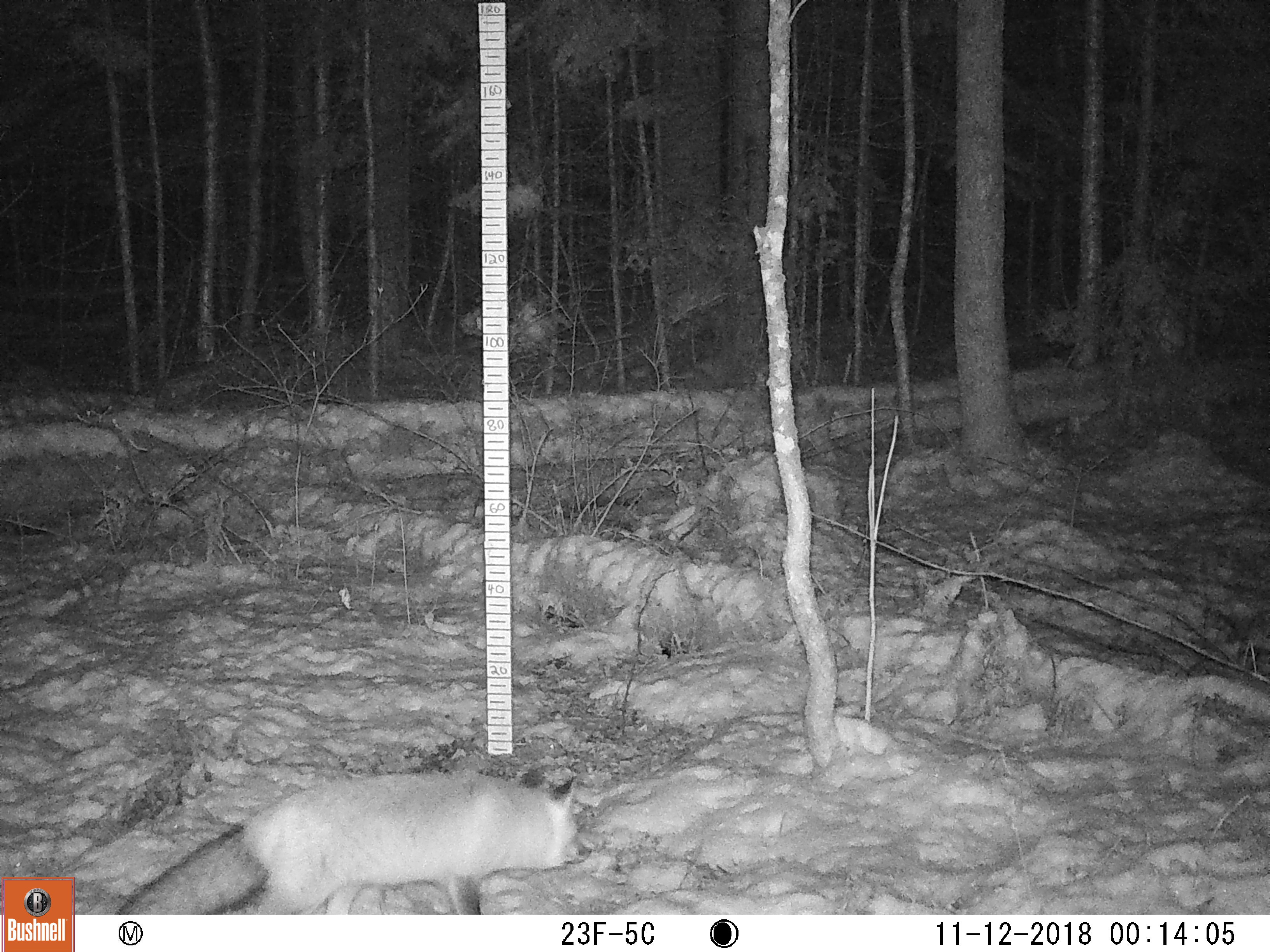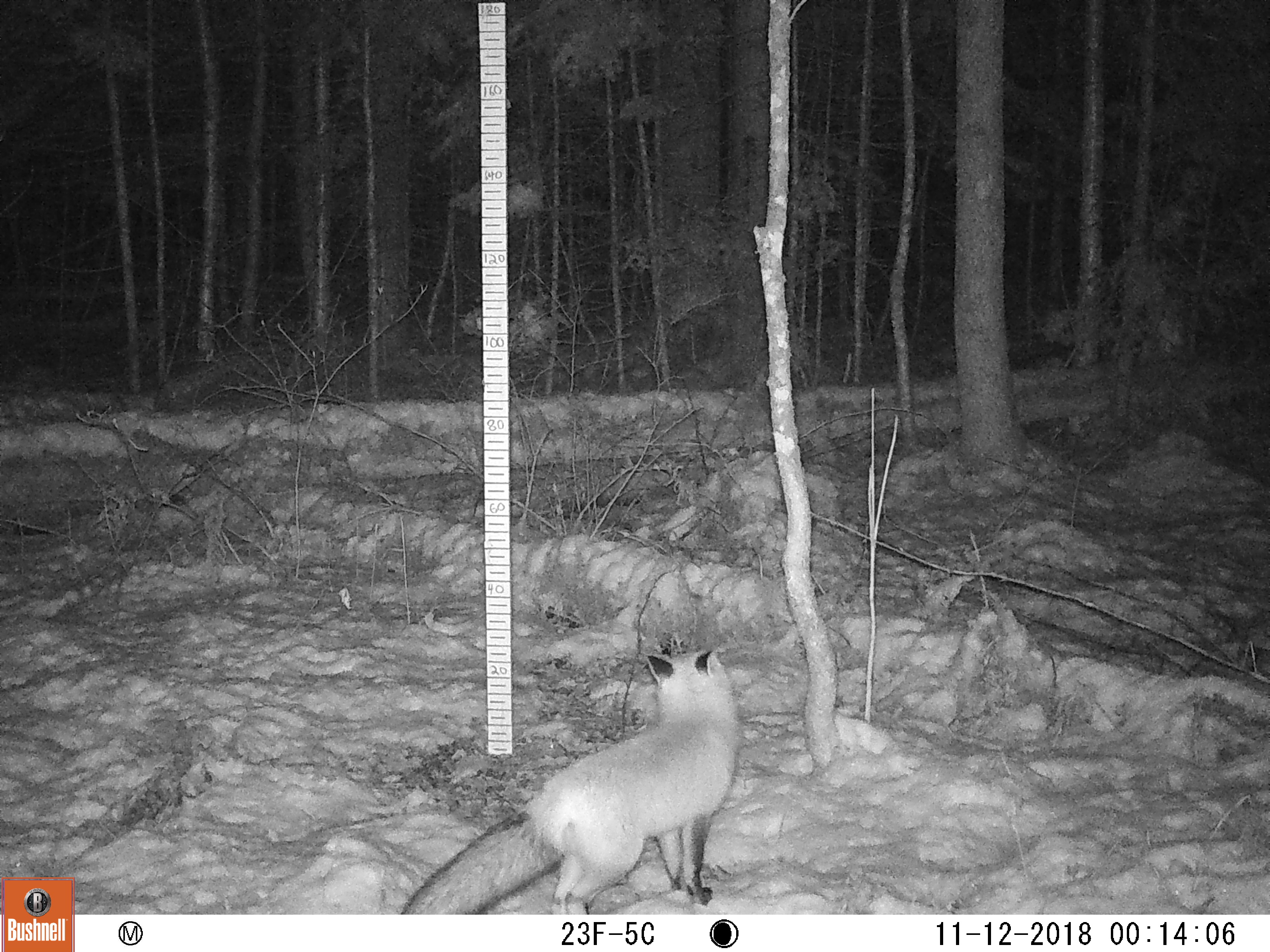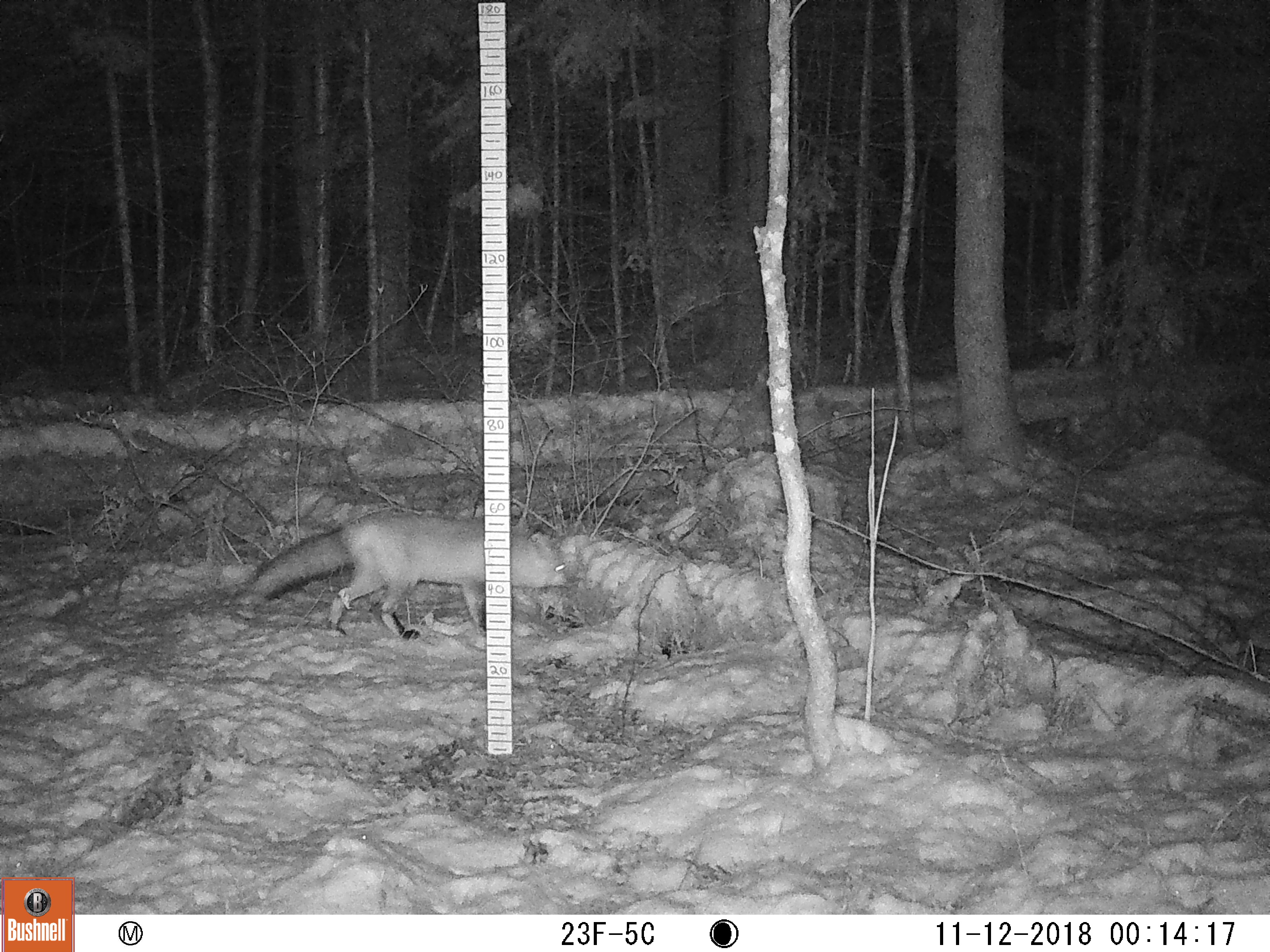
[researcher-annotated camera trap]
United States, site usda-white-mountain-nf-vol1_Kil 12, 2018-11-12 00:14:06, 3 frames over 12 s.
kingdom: Animalia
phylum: Chordata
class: Mammalia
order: Carnivora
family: Canidae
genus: Vulpes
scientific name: Vulpes vulpes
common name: red fox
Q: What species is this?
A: Red fox (Vulpes vulpes).